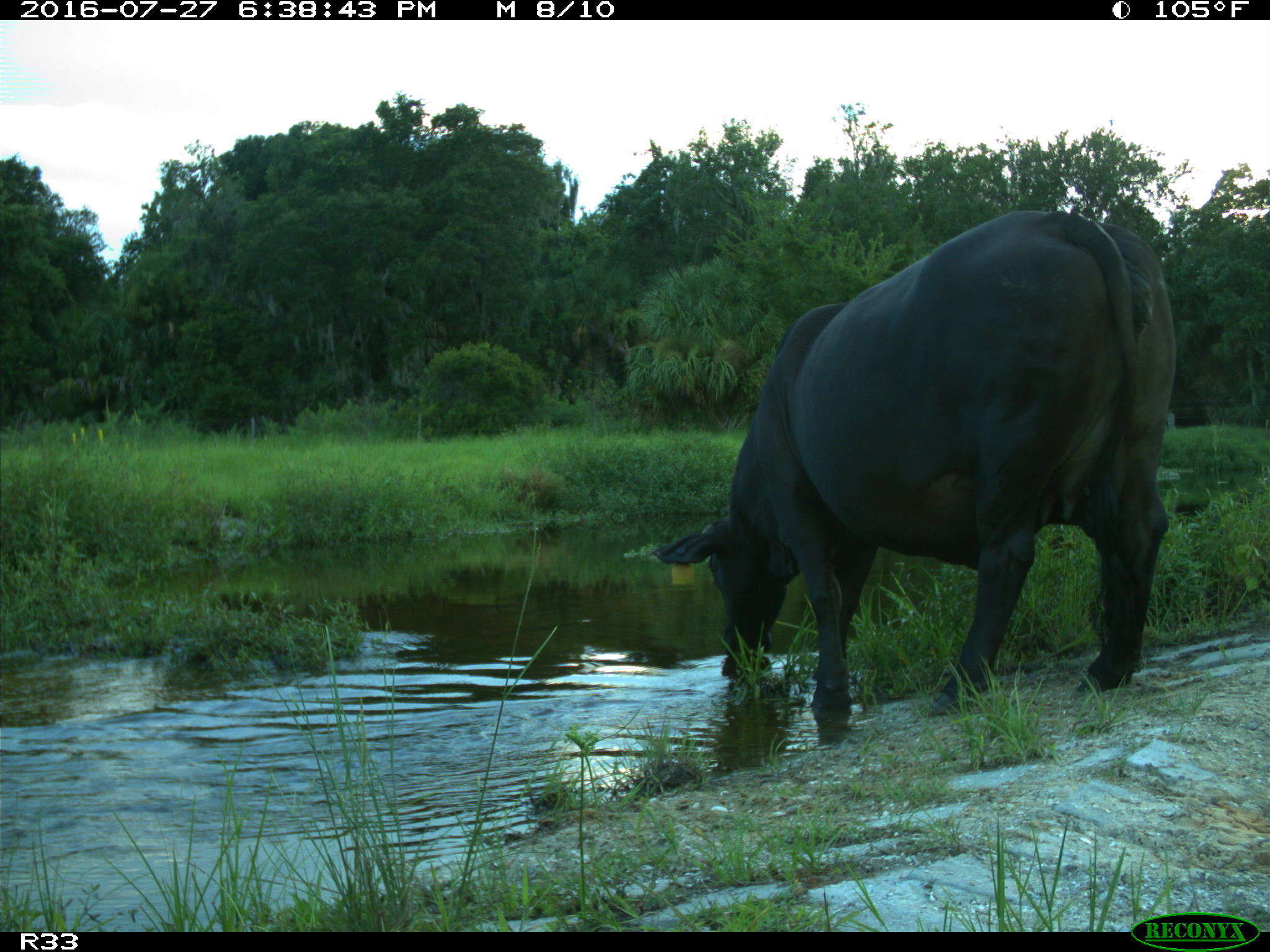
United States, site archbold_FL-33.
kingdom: Animalia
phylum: Chordata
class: Mammalia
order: Artiodactyla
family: Bovidae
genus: Bos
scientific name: Bos taurus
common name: domestic cow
Bos taurus (domestic cow).